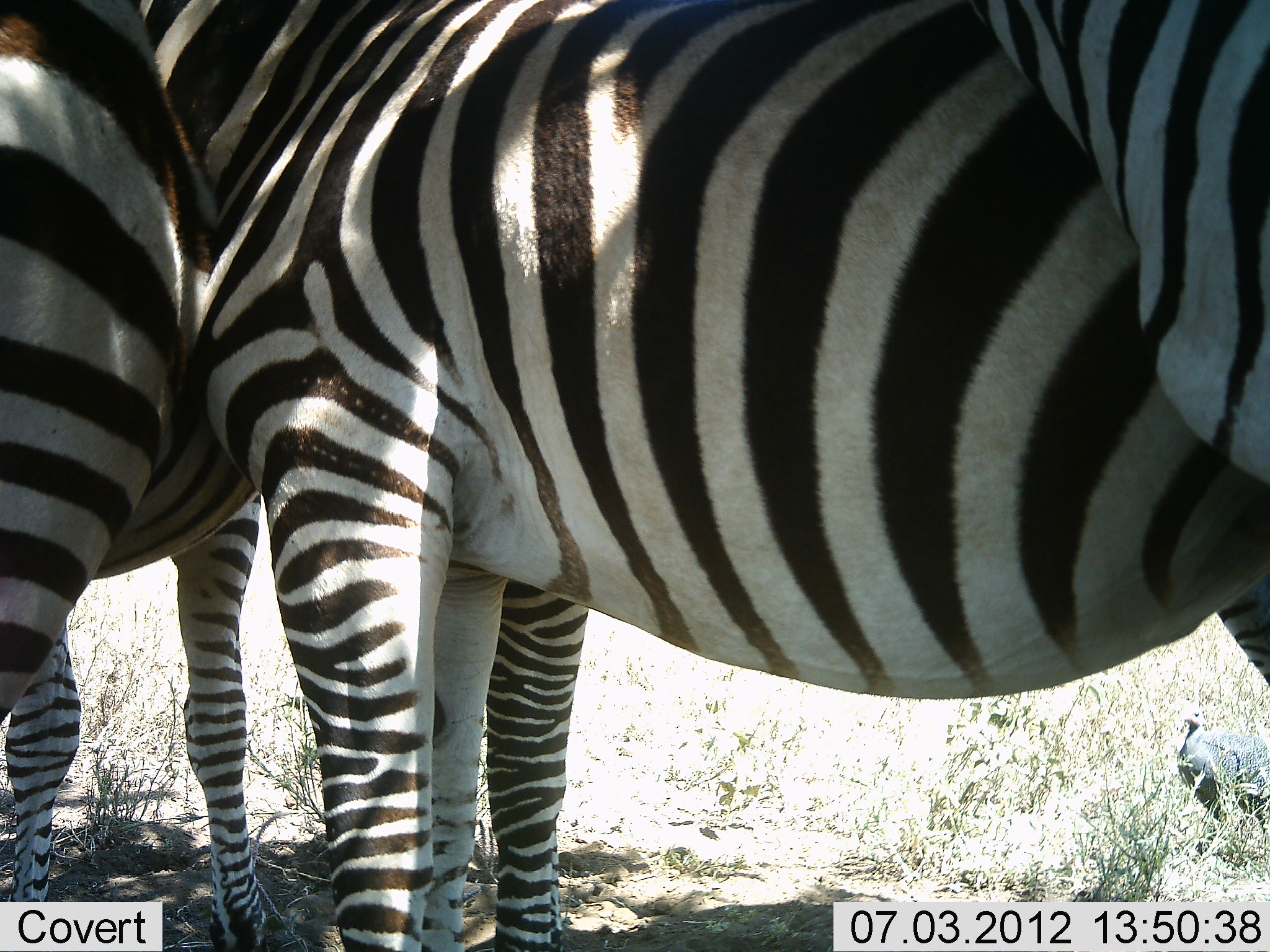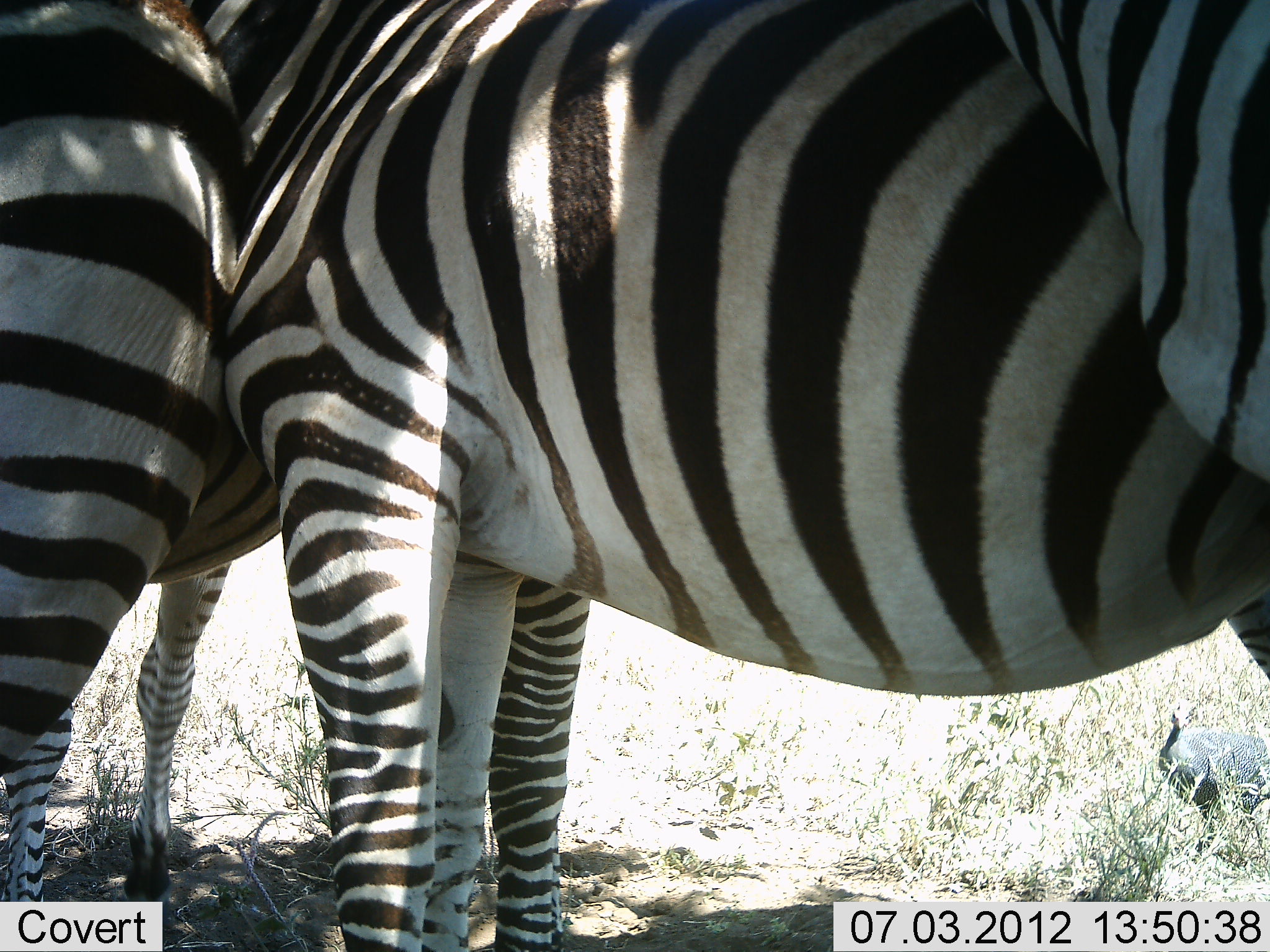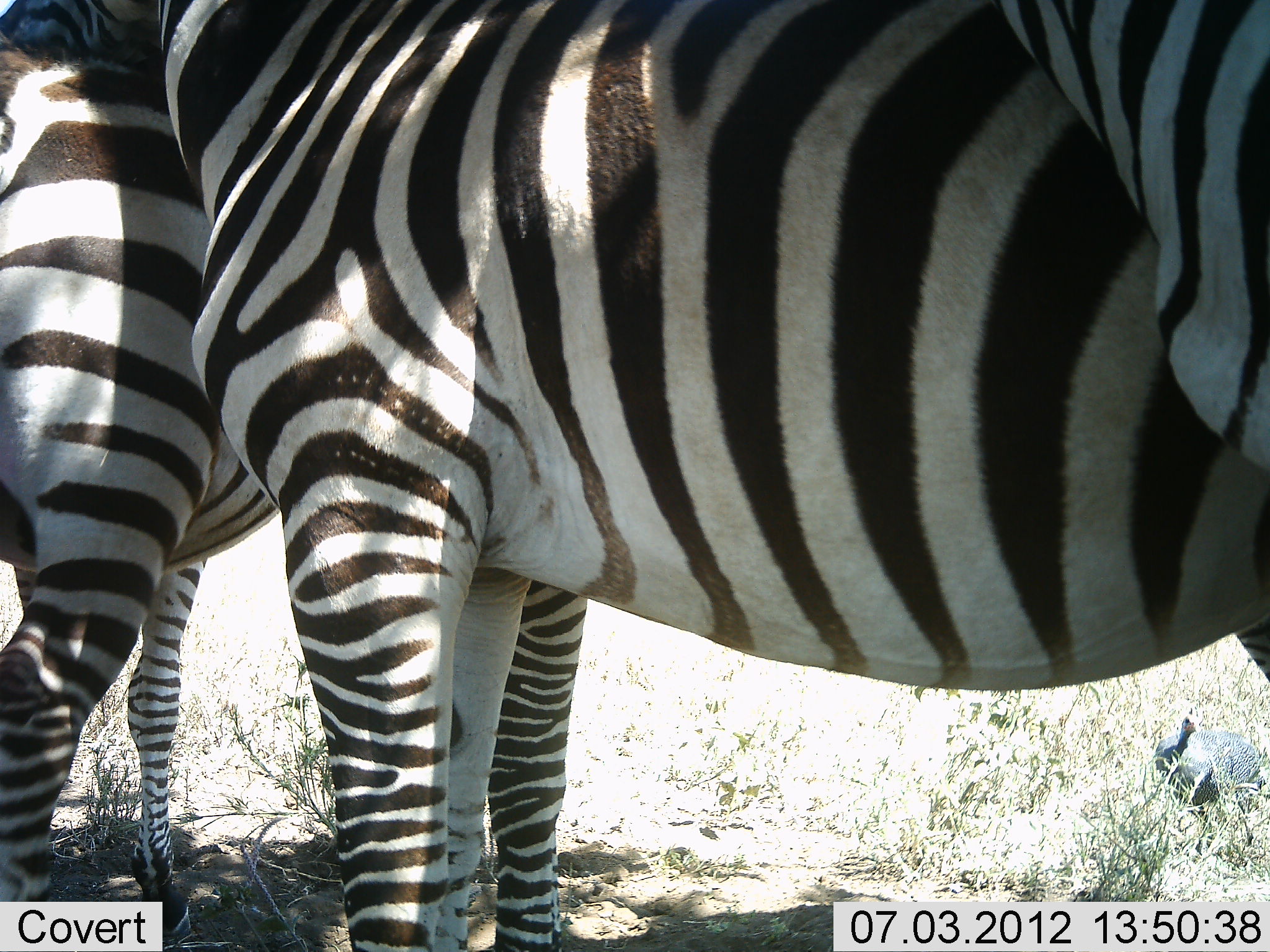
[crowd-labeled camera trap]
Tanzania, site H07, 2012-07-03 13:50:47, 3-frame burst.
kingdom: Animalia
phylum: Chordata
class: Aves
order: Galliformes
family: Numididae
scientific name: Numididae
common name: guinea fowl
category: guineafowl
Guineafowl (guinea fowl) (Numididae), count 1. Behavior (volunteer vote fractions): standing 80%, resting 0%, moving 20%, interacting 0%. Young present (vote fraction): 0%. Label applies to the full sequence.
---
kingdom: Animalia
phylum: Chordata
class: Mammalia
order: Perissodactyla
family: Equidae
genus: Equus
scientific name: Equus quagga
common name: plains zebra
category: zebra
Zebra (plains zebra) (Equus quagga), count 3. Behavior (volunteer vote fractions): standing 93%, resting 0%, moving 7%, interacting 40%. Young present (vote fraction): 0%. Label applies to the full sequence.